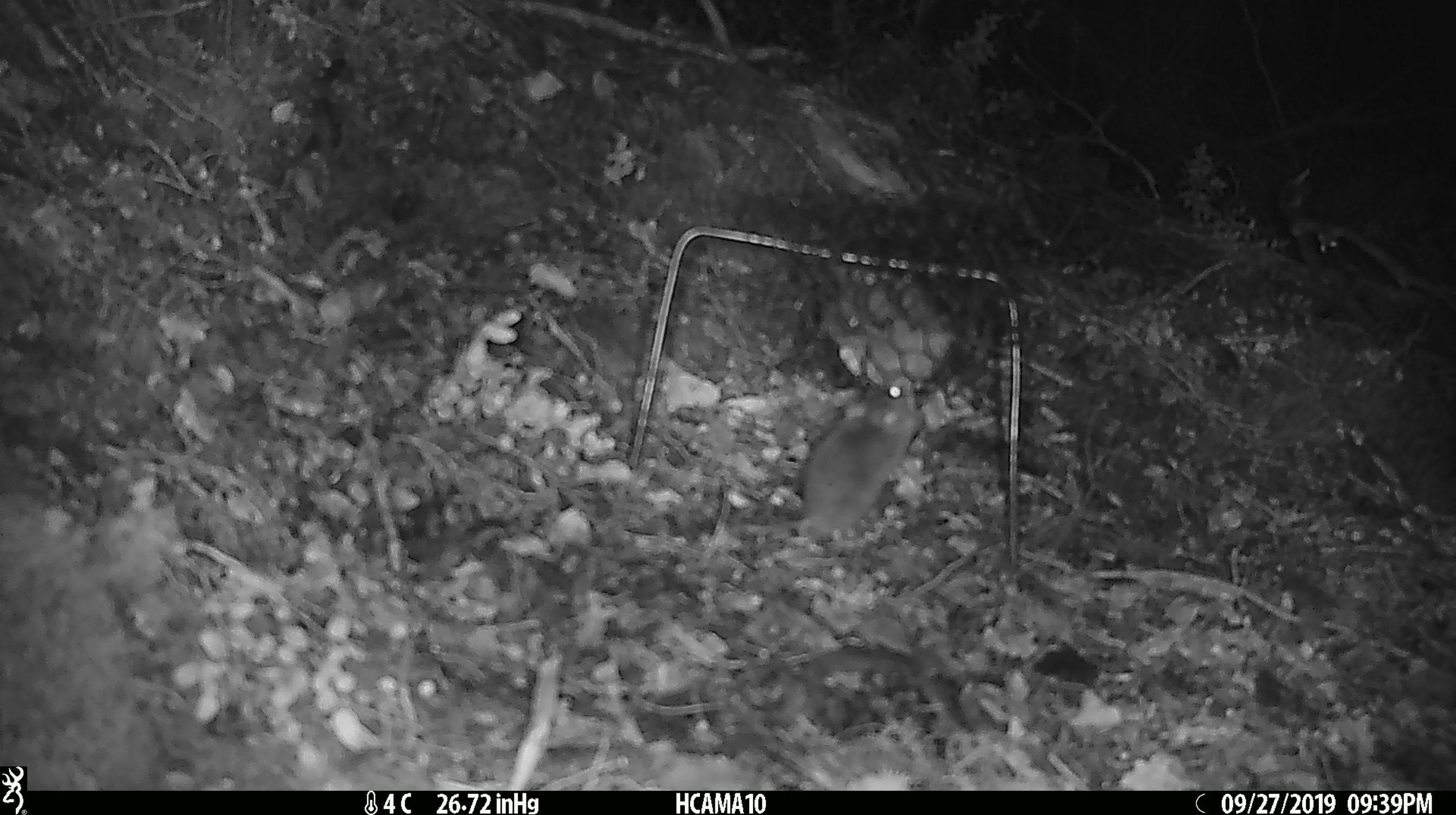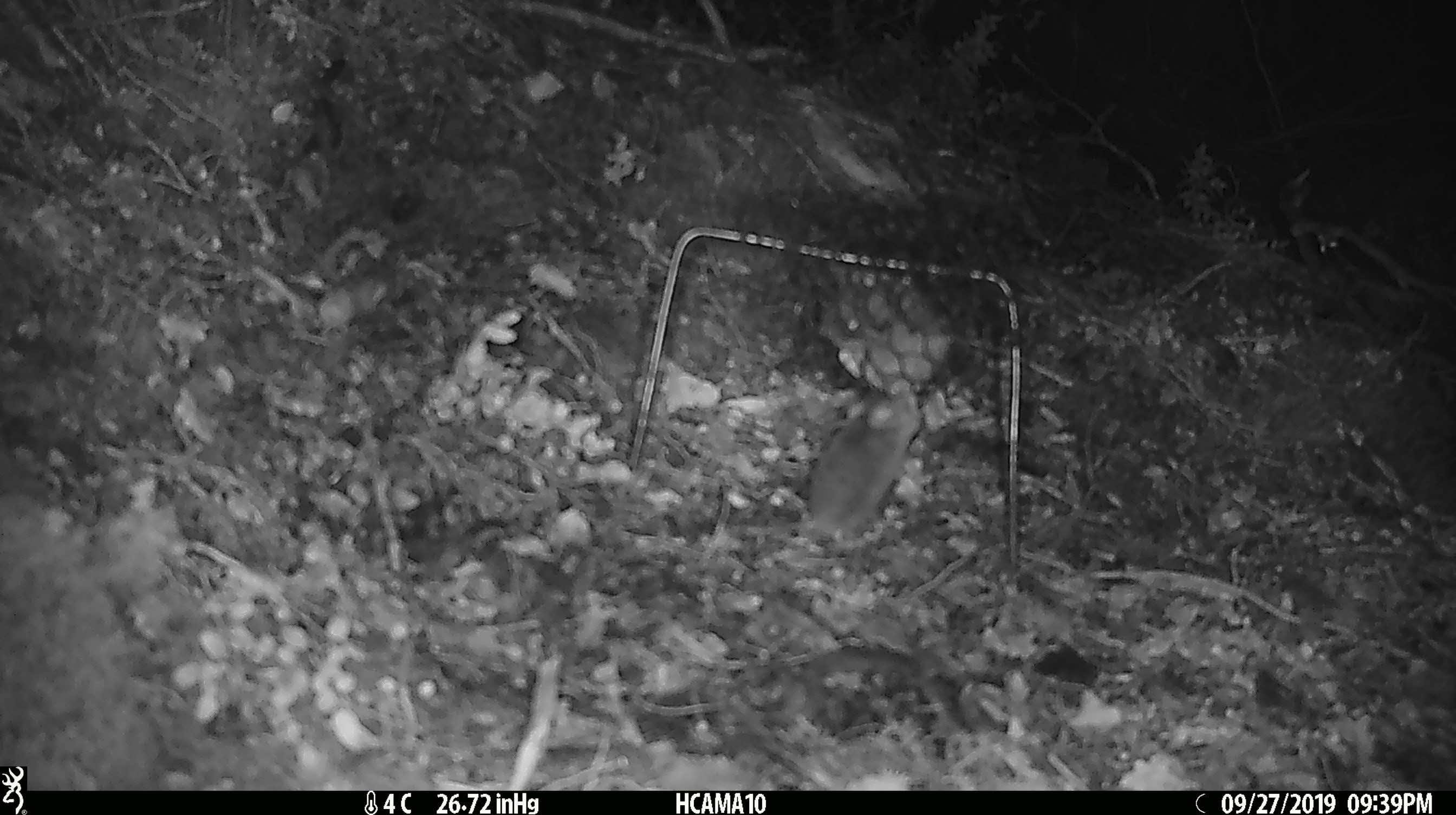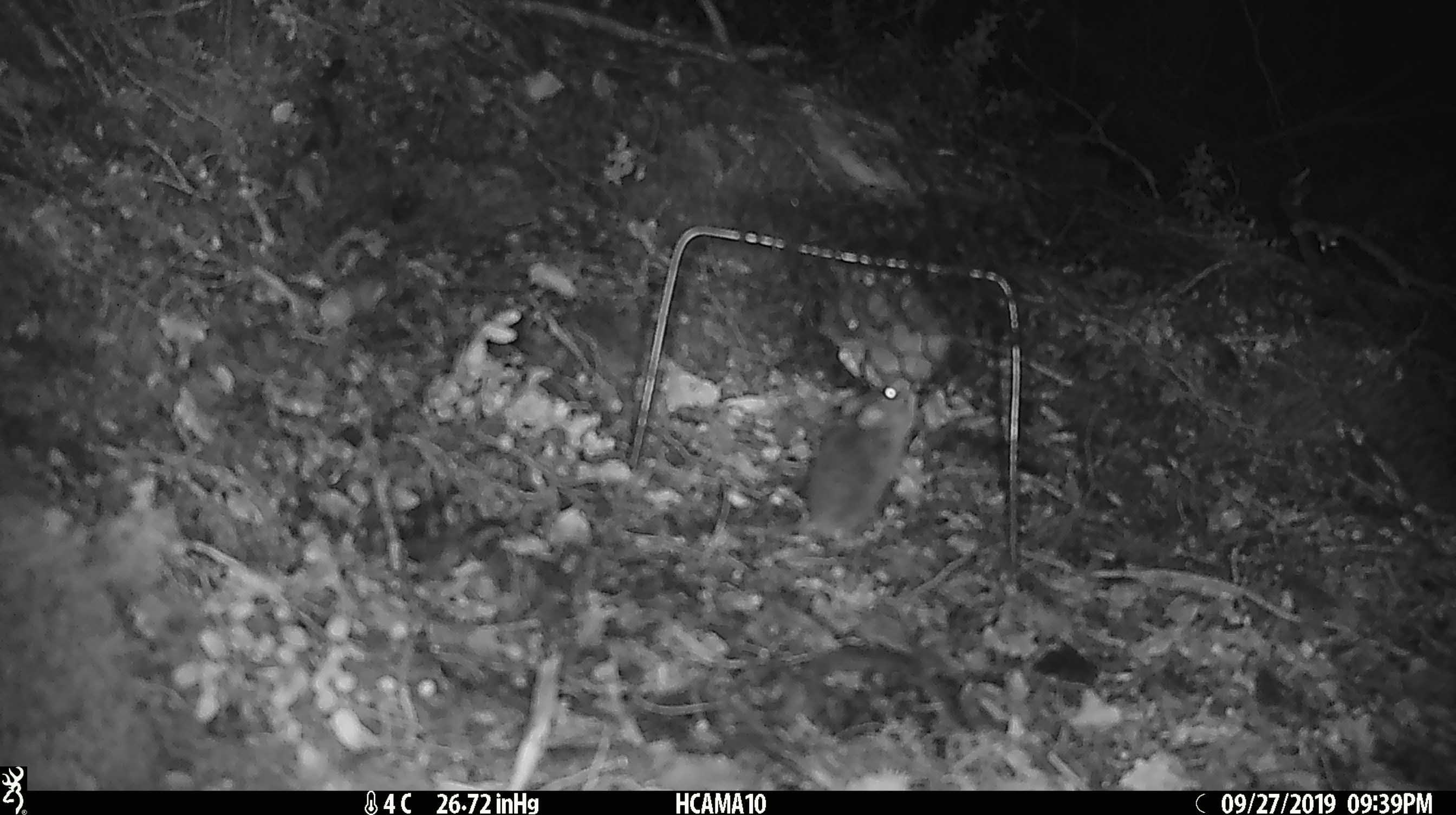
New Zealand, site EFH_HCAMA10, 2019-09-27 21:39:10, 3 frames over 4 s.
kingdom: Animalia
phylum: Chordata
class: Mammalia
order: Rodentia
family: Muridae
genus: Mus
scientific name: Mus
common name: mouse